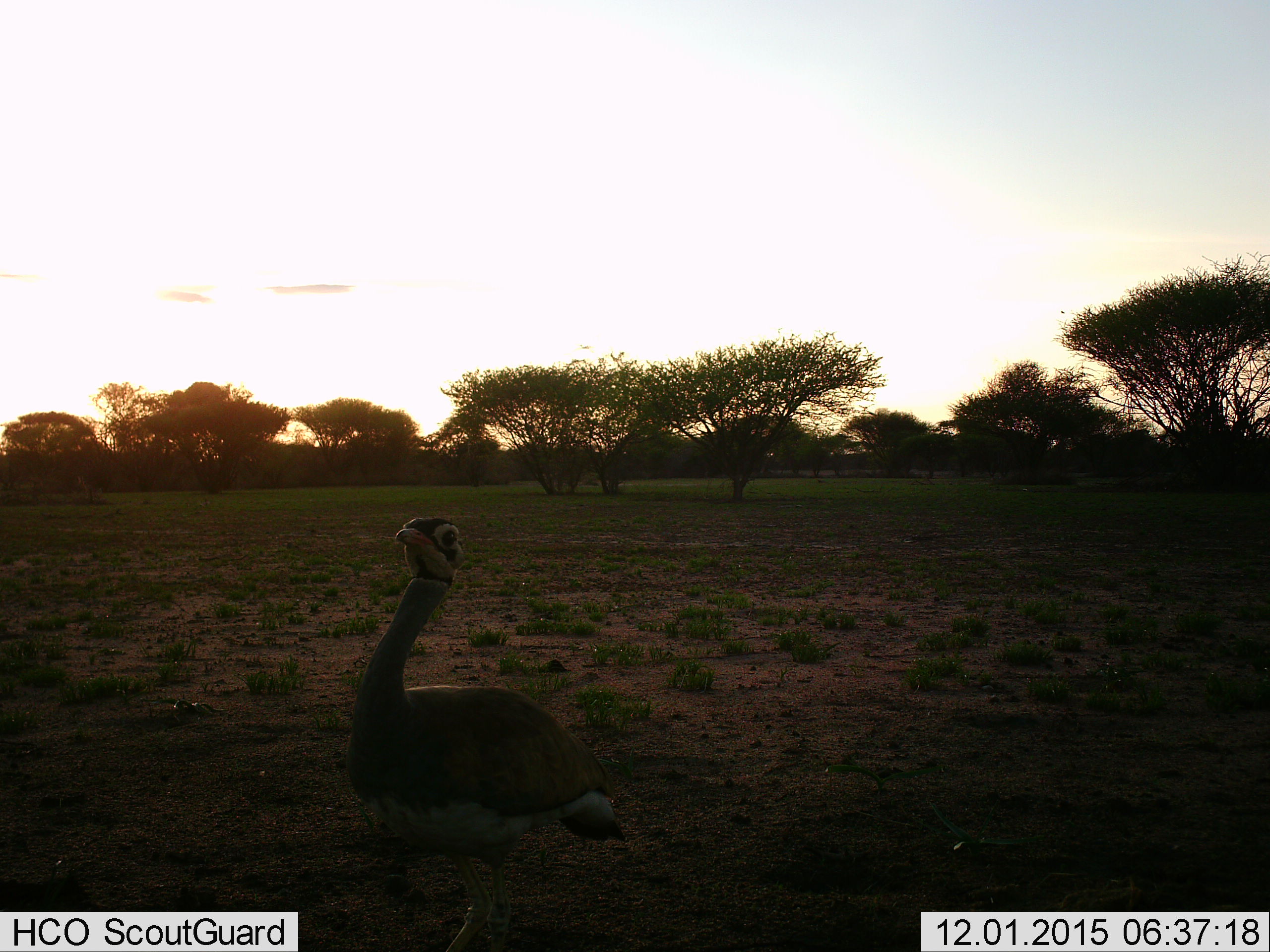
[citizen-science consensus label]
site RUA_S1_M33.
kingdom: Animalia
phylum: Chordata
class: Aves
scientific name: Aves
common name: bird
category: birdother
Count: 1.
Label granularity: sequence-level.